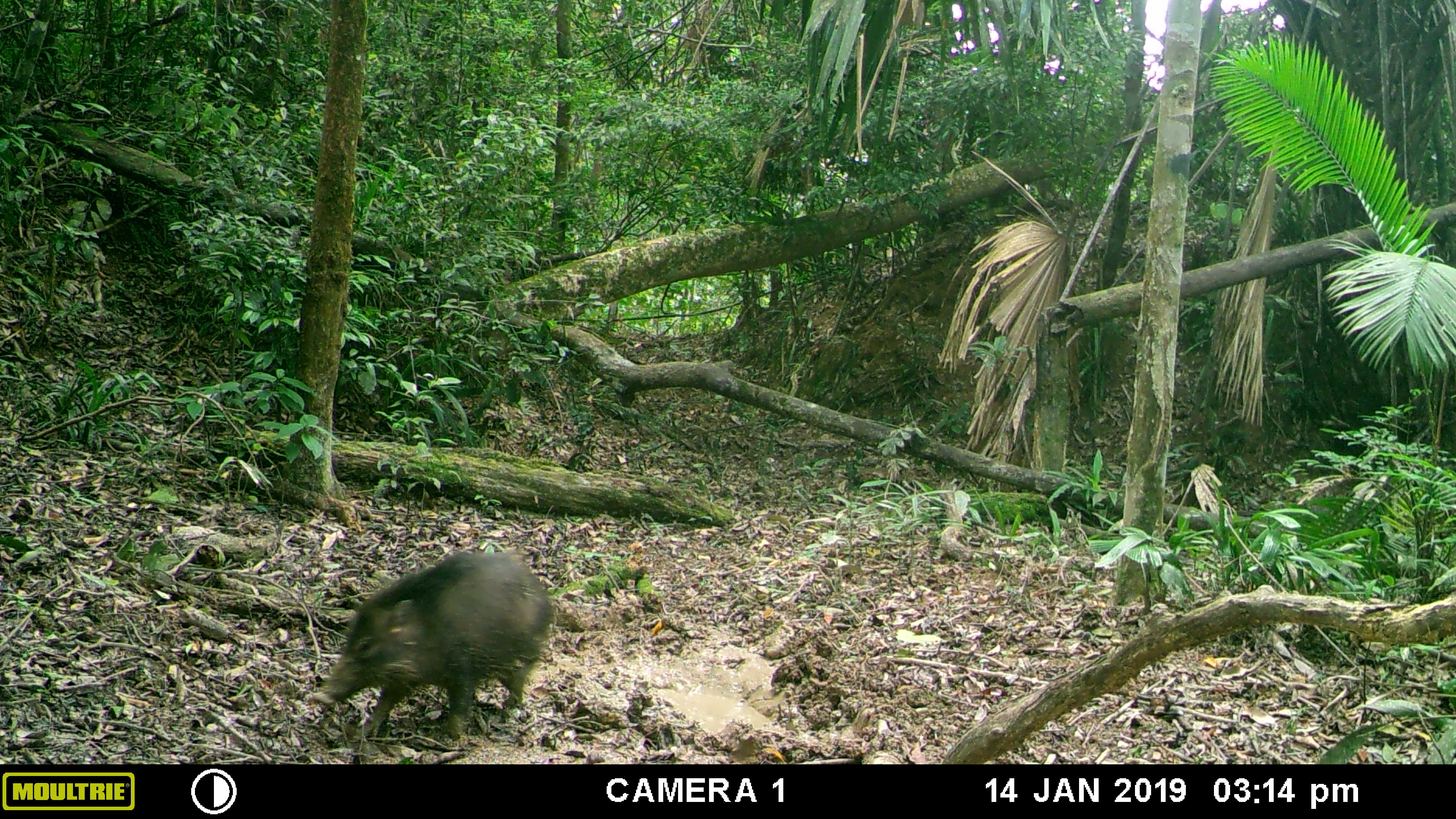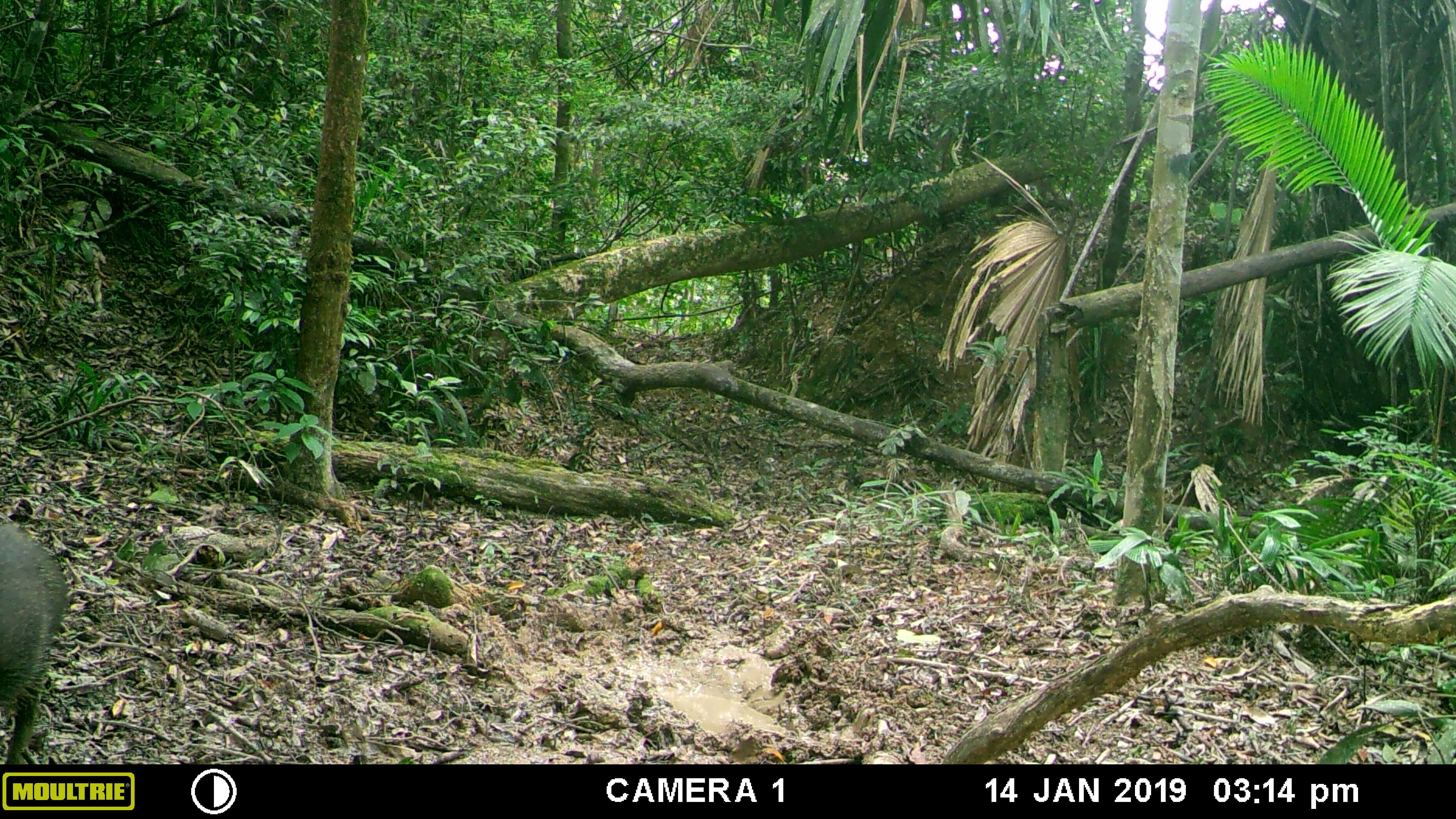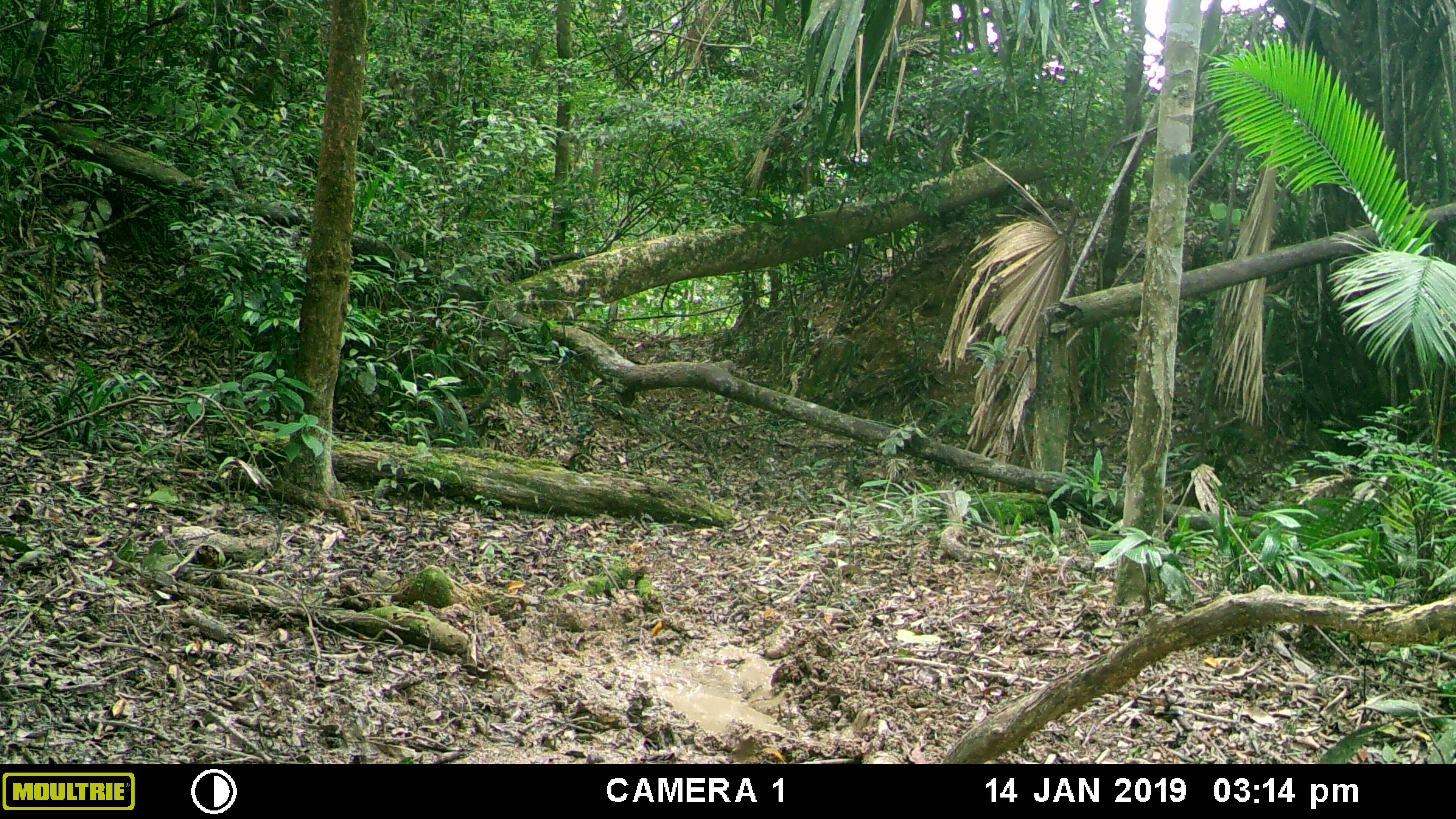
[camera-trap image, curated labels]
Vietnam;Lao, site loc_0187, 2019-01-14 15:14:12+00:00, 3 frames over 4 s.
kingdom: Animalia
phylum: Chordata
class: Mammalia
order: Artiodactyla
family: Suidae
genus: Sus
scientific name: Sus scrofa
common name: eurasian wild pig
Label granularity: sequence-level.